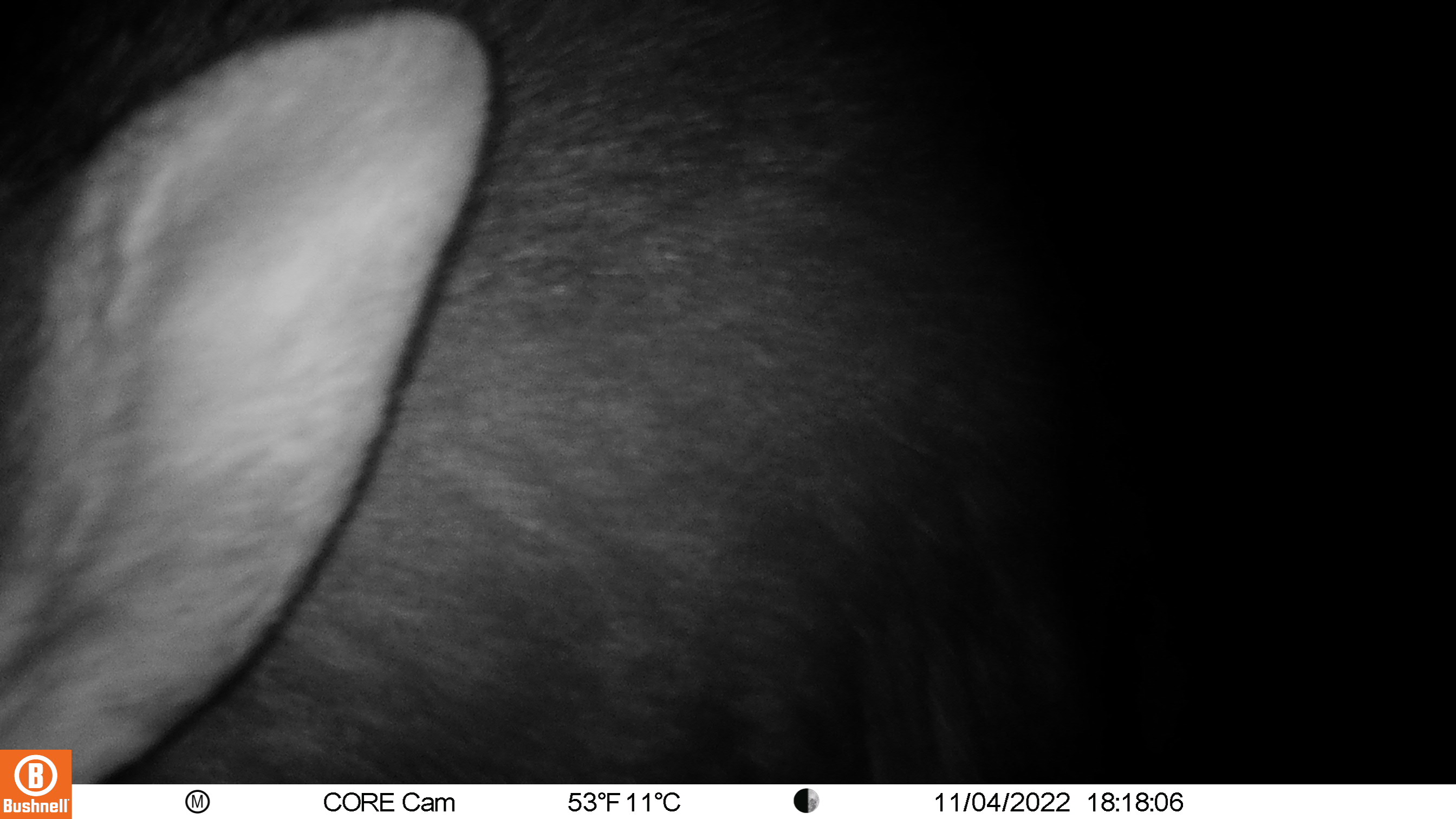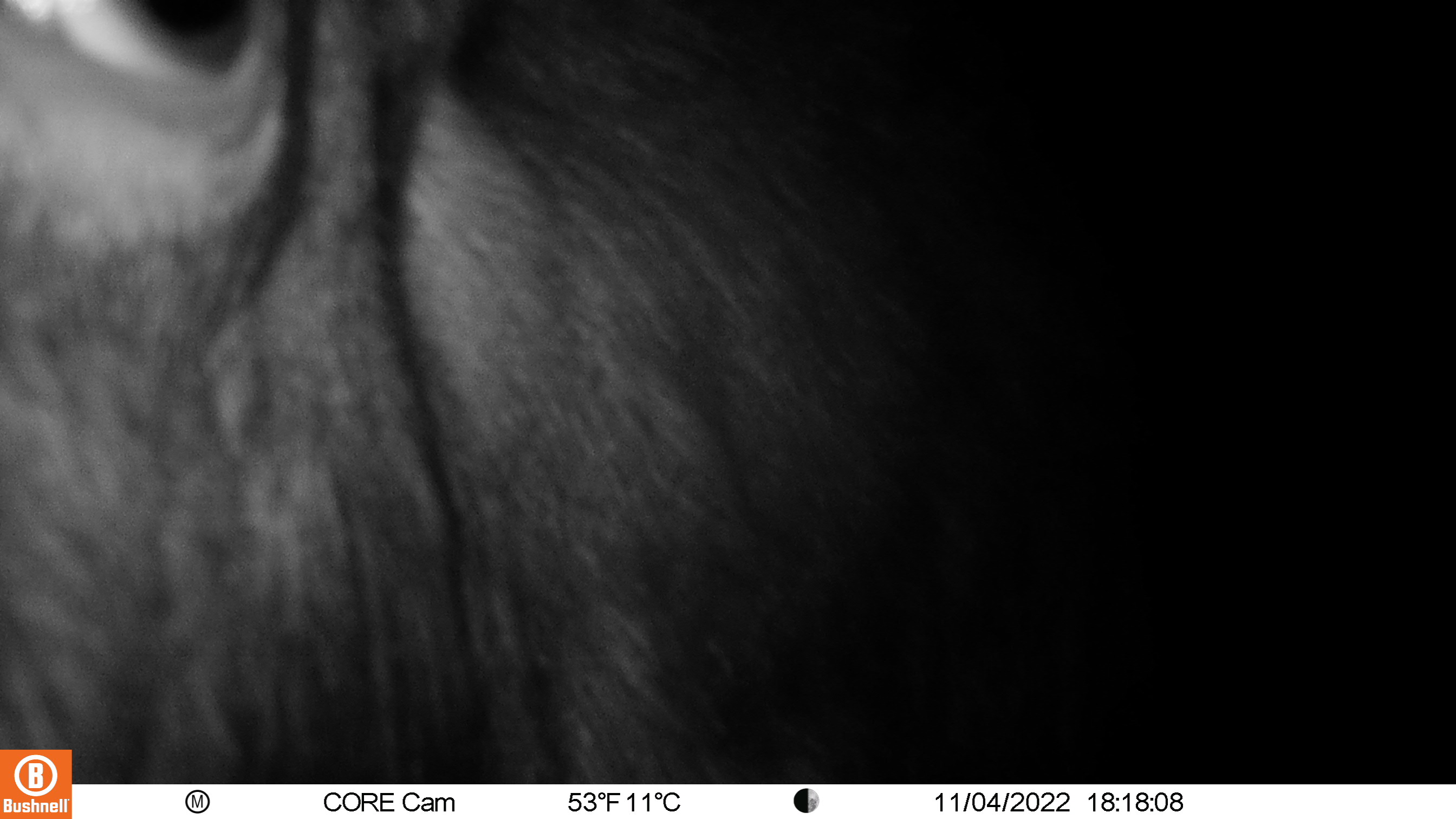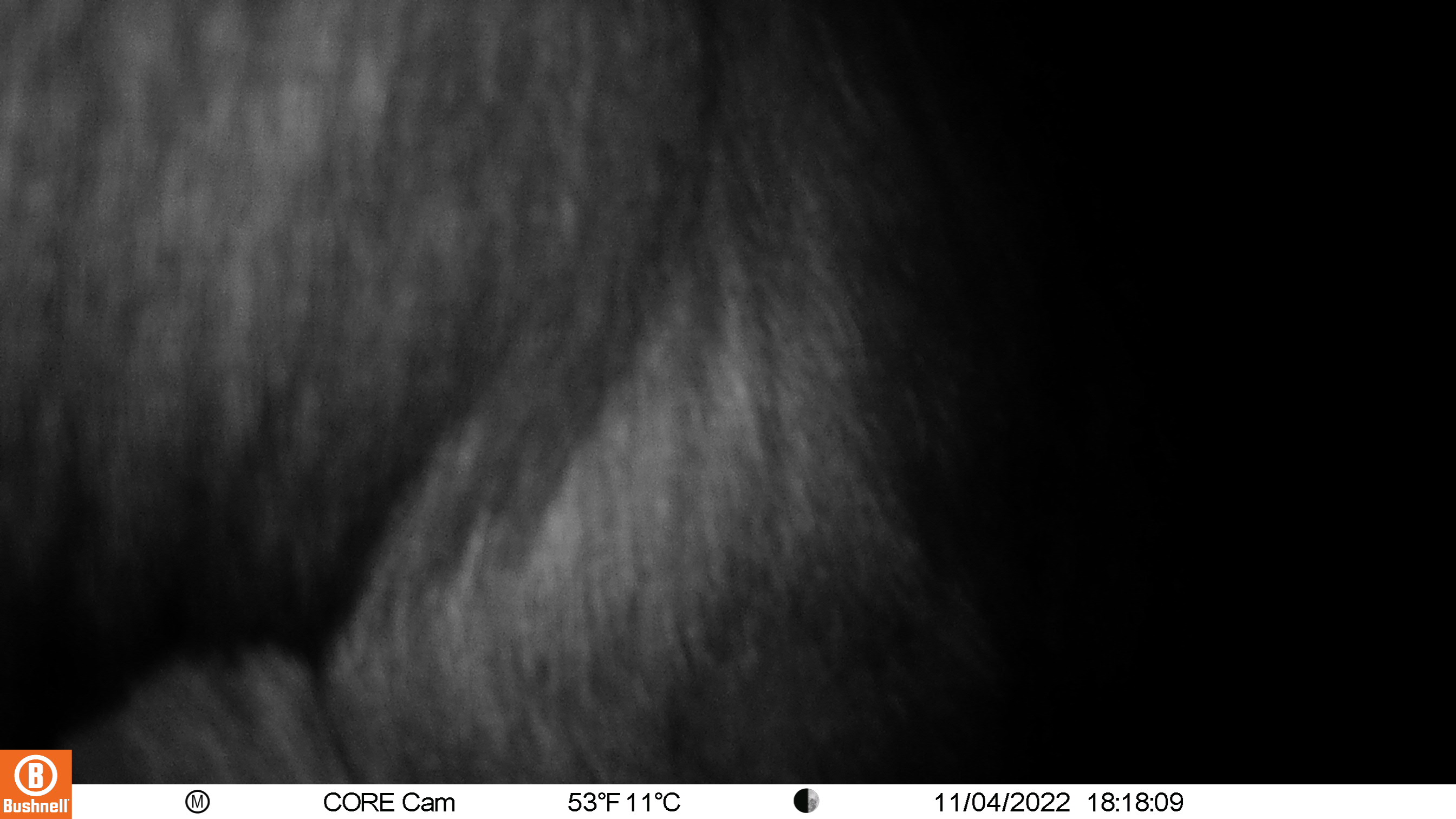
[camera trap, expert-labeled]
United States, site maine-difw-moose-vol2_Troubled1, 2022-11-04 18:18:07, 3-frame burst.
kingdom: Animalia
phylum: Chordata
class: Mammalia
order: Artiodactyla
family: Cervidae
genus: Alces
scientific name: Alces alces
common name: moose